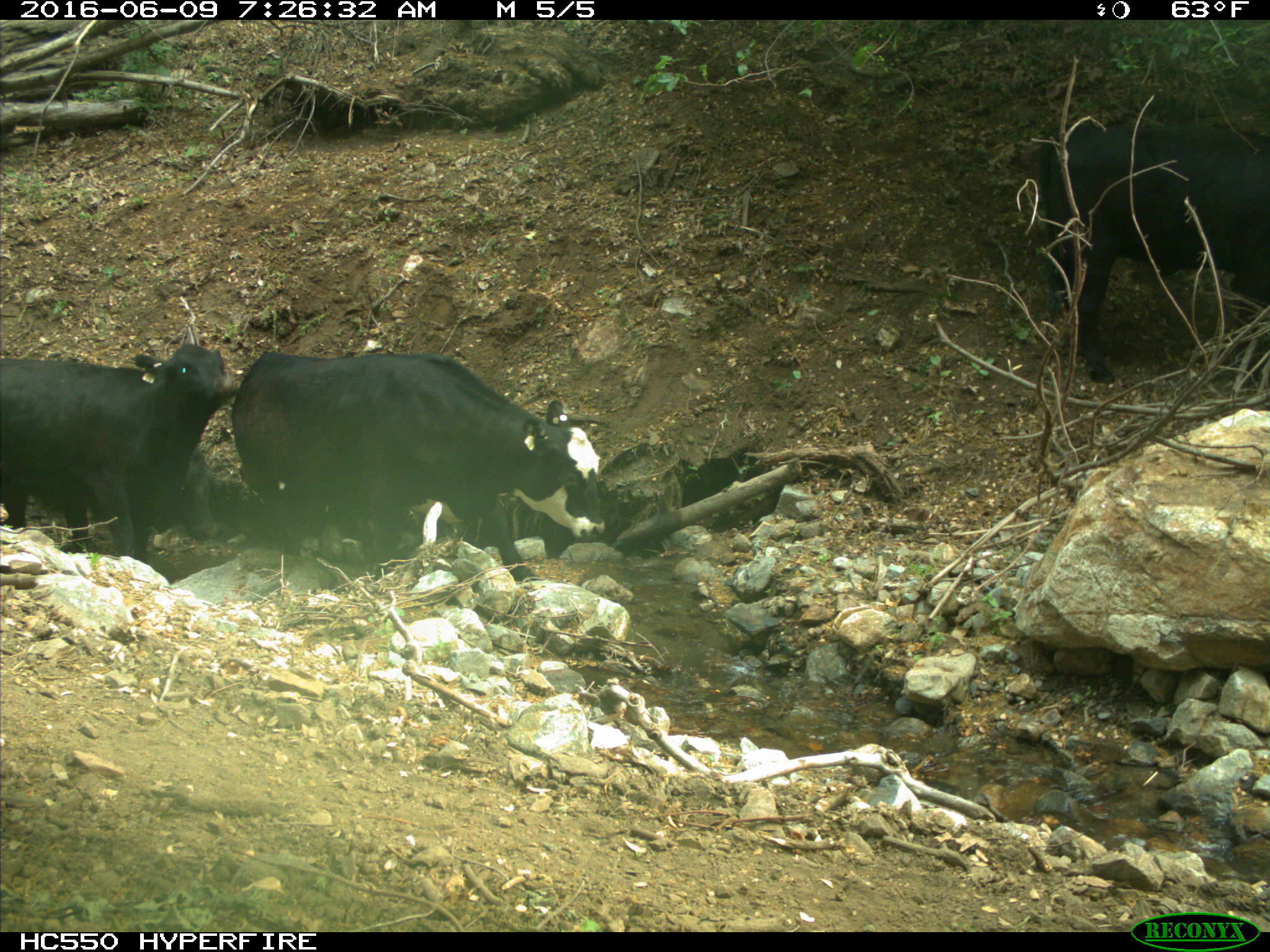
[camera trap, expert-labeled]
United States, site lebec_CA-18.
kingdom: Animalia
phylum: Chordata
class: Mammalia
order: Artiodactyla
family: Bovidae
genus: Bos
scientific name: Bos taurus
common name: domestic cow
Bos taurus (domestic cow).